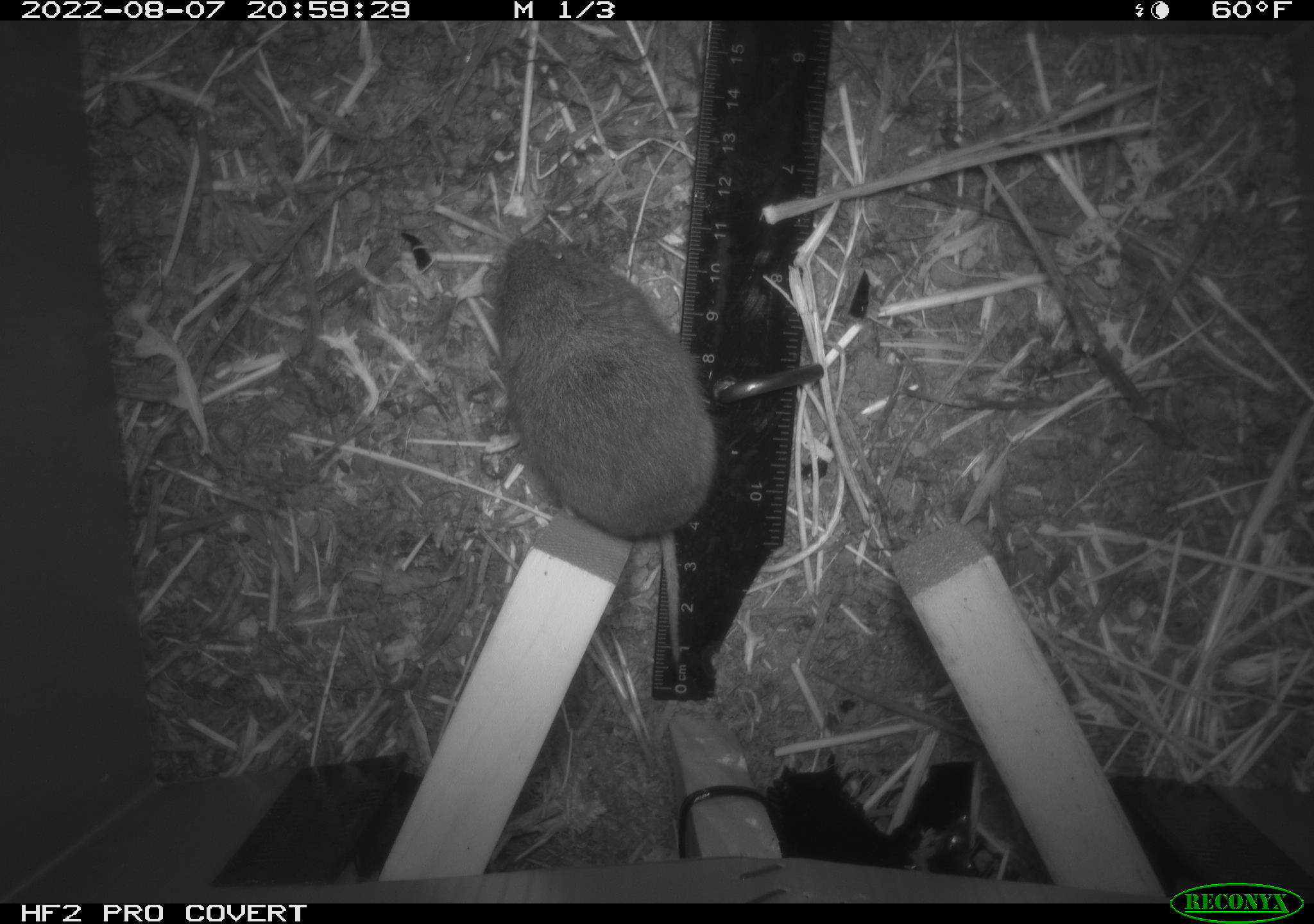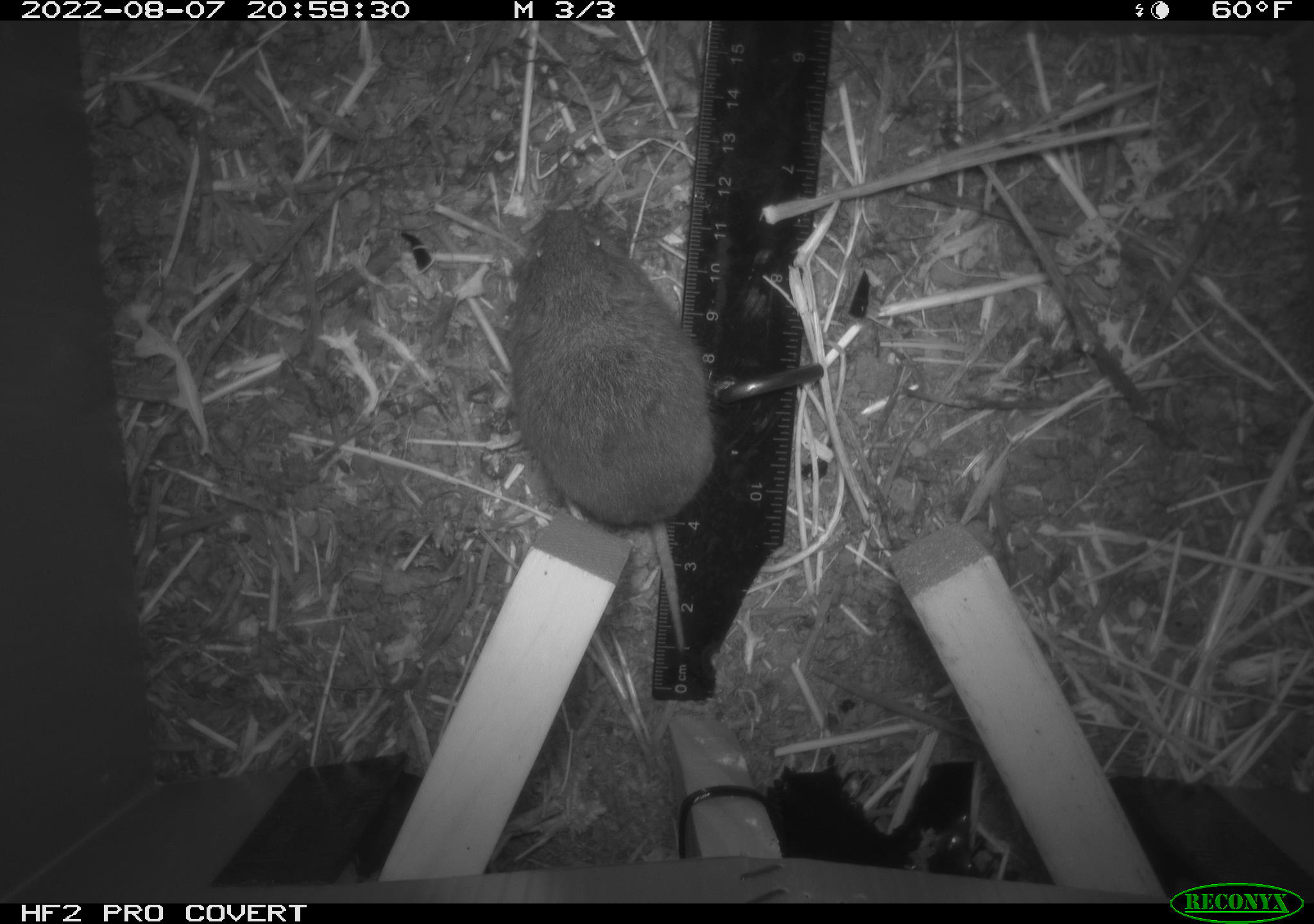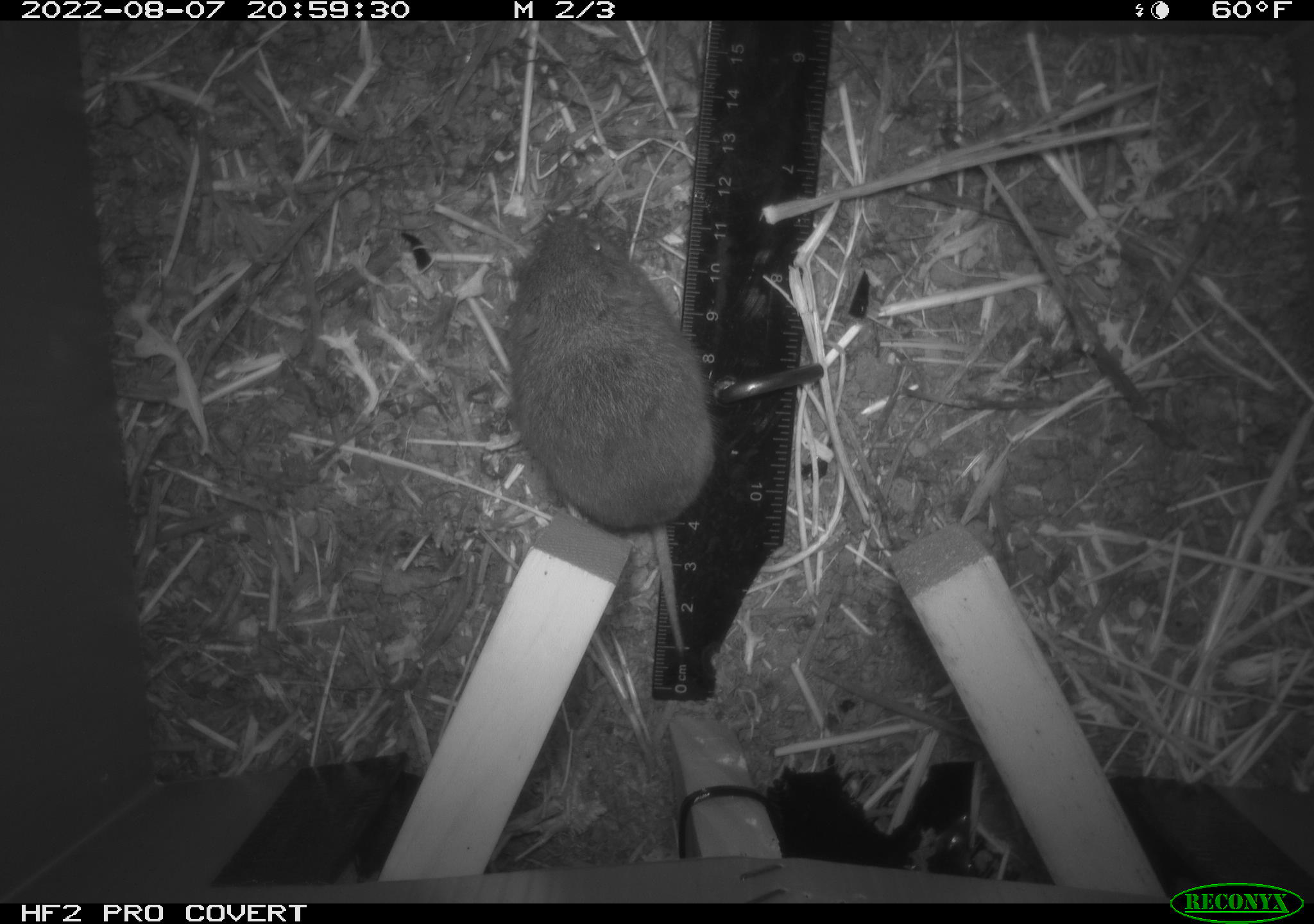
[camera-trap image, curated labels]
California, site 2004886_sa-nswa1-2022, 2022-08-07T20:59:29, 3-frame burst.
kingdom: Animalia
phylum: Chordata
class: Mammalia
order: Rodentia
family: Cricetidae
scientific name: Cricetidae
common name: hamsters, voles, lemmings, and allies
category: cricetidae family